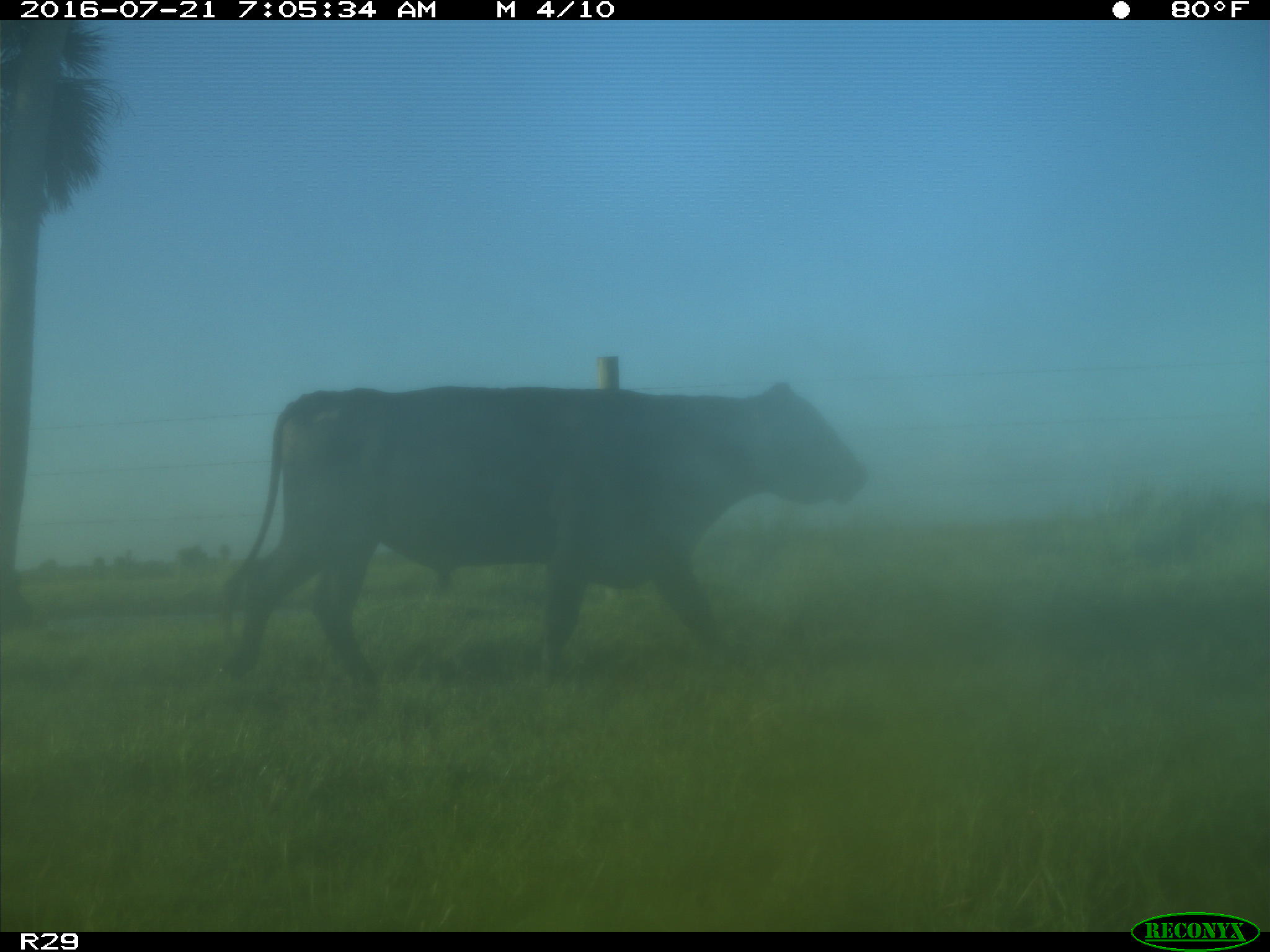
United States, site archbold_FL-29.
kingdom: Animalia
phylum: Chordata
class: Mammalia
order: Artiodactyla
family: Bovidae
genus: Bos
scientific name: Bos taurus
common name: domestic cow